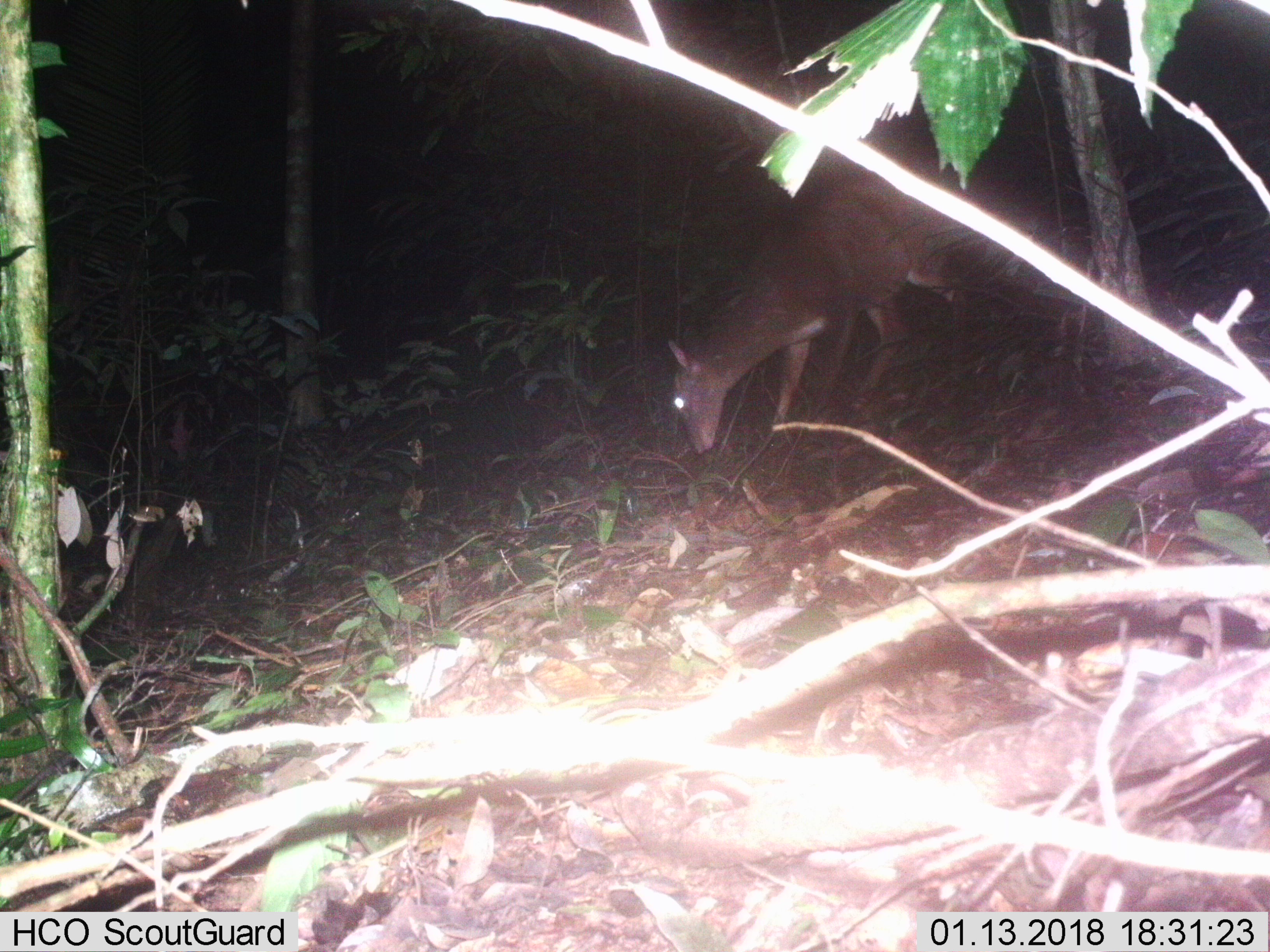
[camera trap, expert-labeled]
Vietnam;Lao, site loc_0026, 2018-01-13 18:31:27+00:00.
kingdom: Animalia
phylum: Chordata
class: Mammalia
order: Artiodactyla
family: Cervidae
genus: Muntiacus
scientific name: Muntiacus vuquangensis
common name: large-antlered muntjac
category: large antlered muntjac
Large antlered muntjac (large-antlered muntjac) (Muntiacus vuquangensis). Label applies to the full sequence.